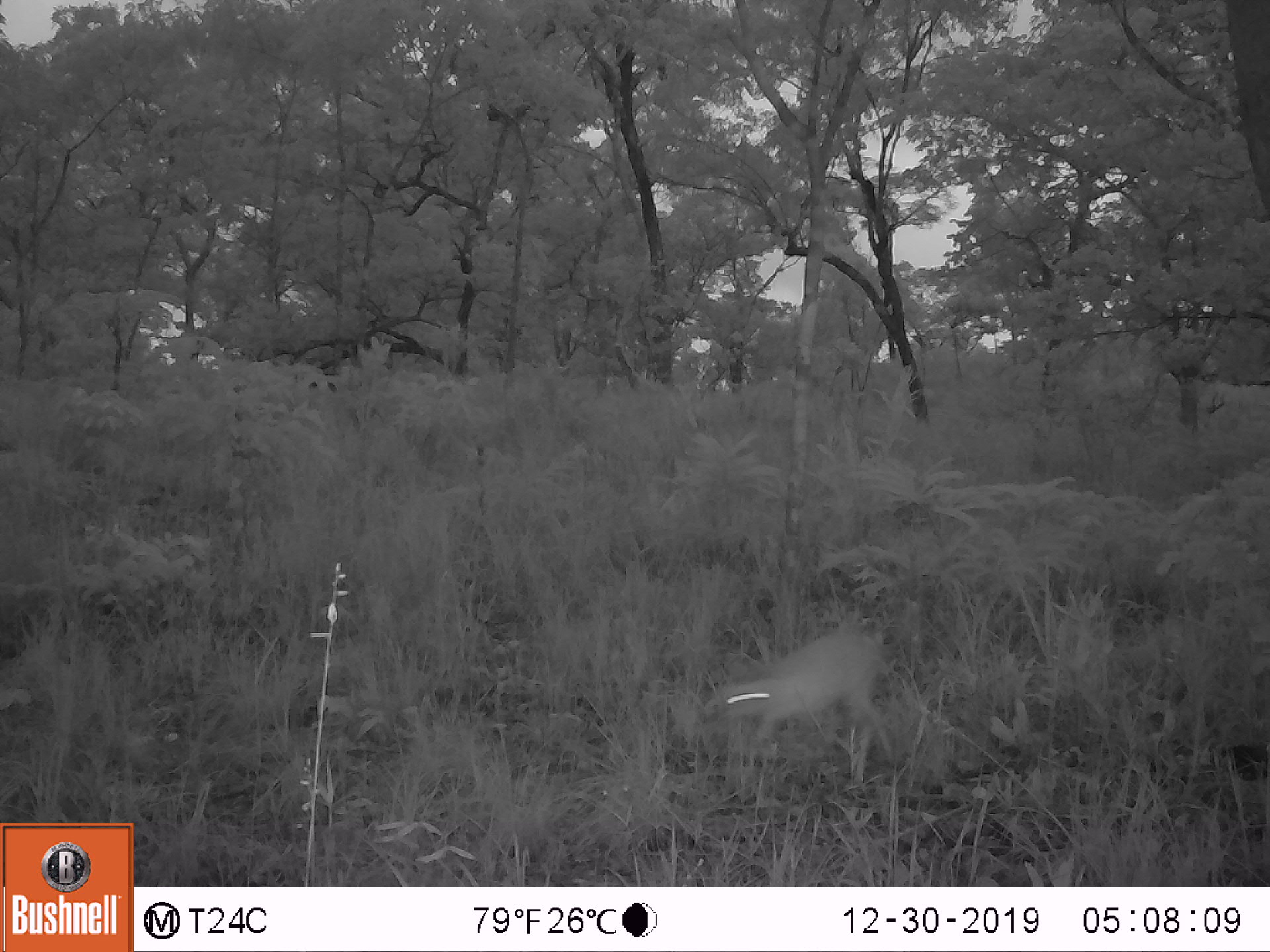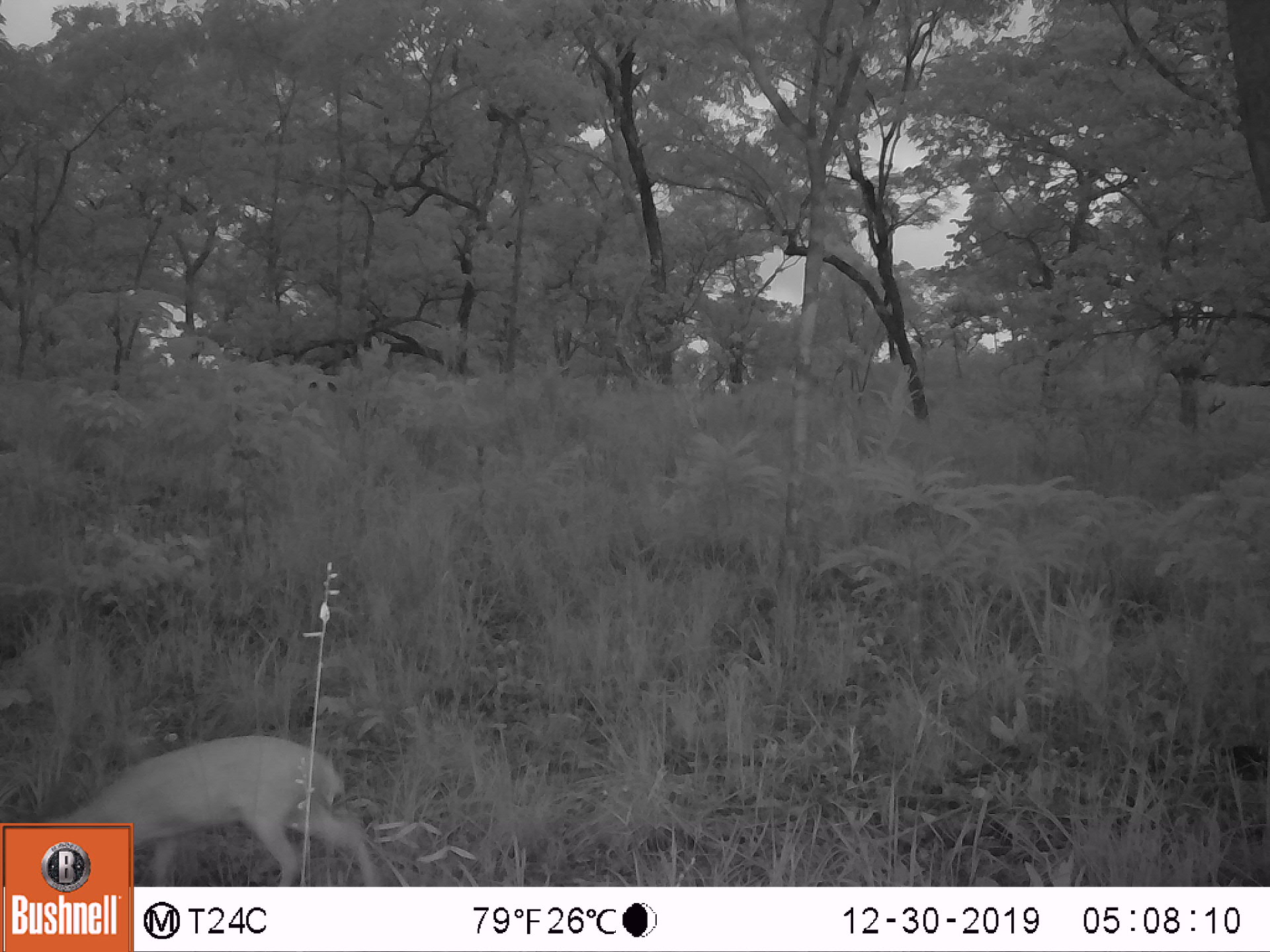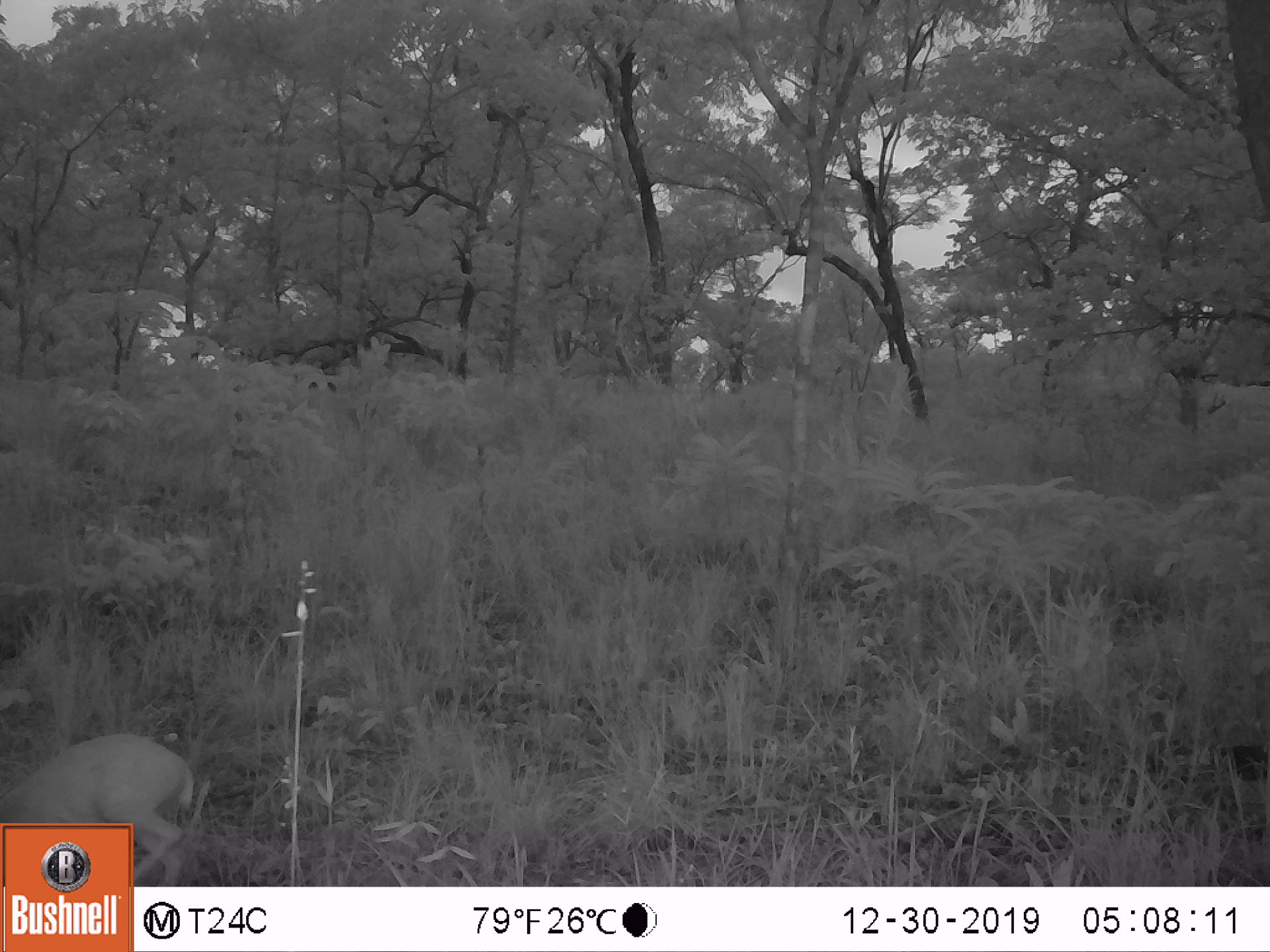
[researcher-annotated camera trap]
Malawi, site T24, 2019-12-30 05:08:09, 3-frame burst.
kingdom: Animalia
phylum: Chordata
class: Mammalia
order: Artiodactyla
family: Bovidae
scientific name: Antilopinae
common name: small antelope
Small antelope (Antilopinae), count 1.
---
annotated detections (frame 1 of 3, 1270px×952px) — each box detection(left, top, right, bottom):
small antelope: detection(712, 633, 902, 777)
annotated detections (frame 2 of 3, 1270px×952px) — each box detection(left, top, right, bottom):
small antelope: detection(138, 732, 379, 879)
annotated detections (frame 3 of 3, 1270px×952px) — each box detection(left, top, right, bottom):
small antelope: detection(5, 730, 204, 819)